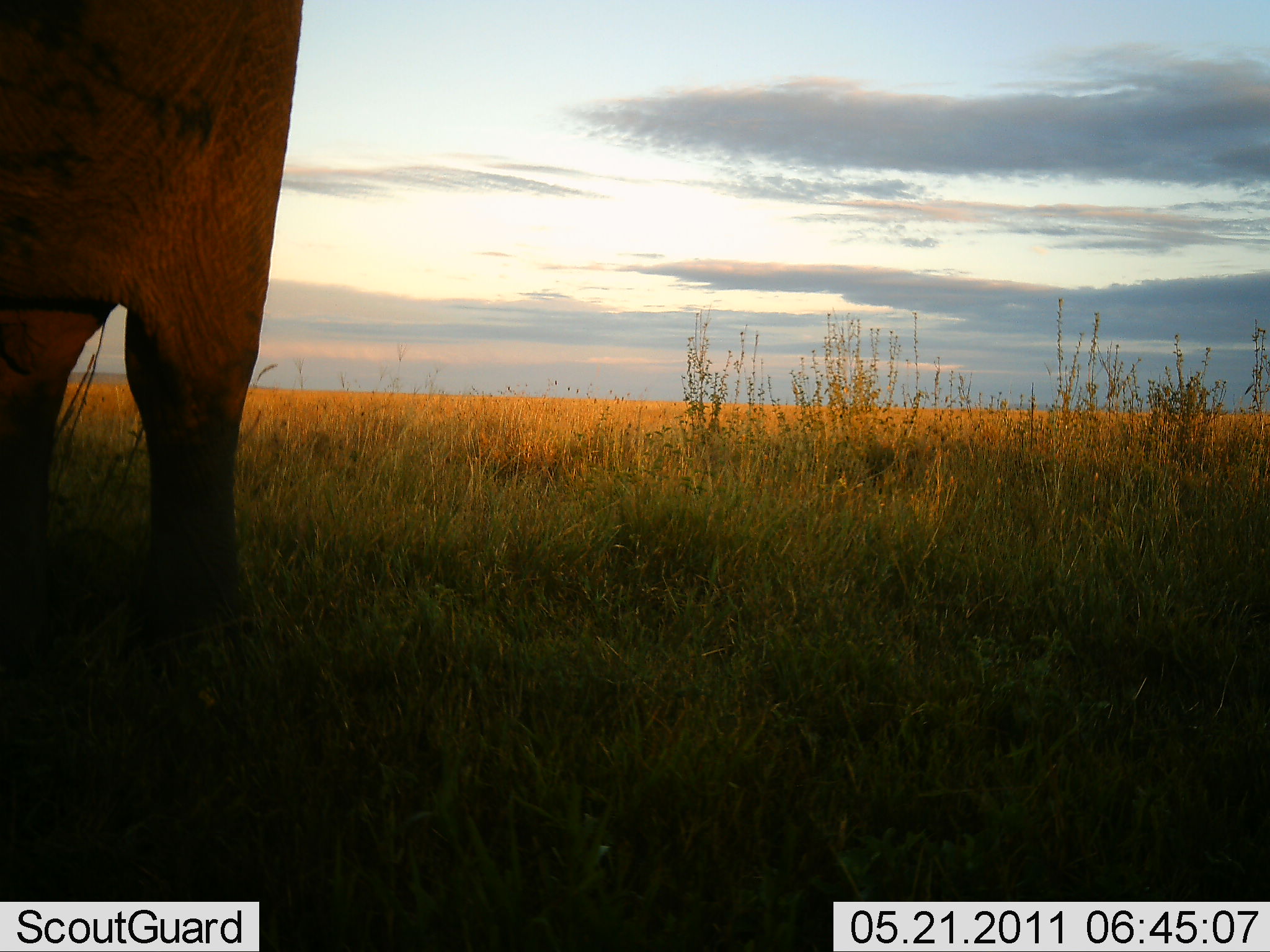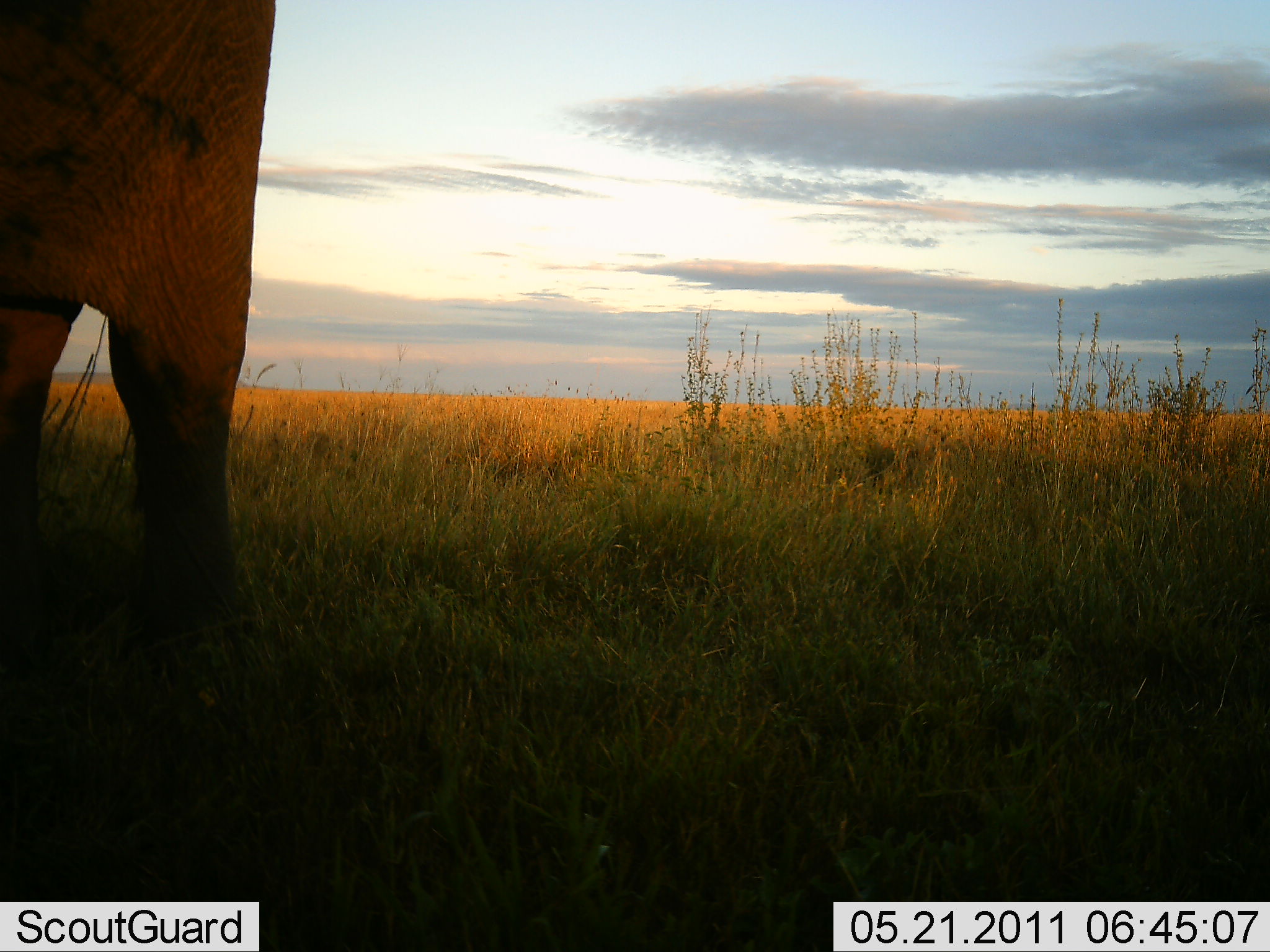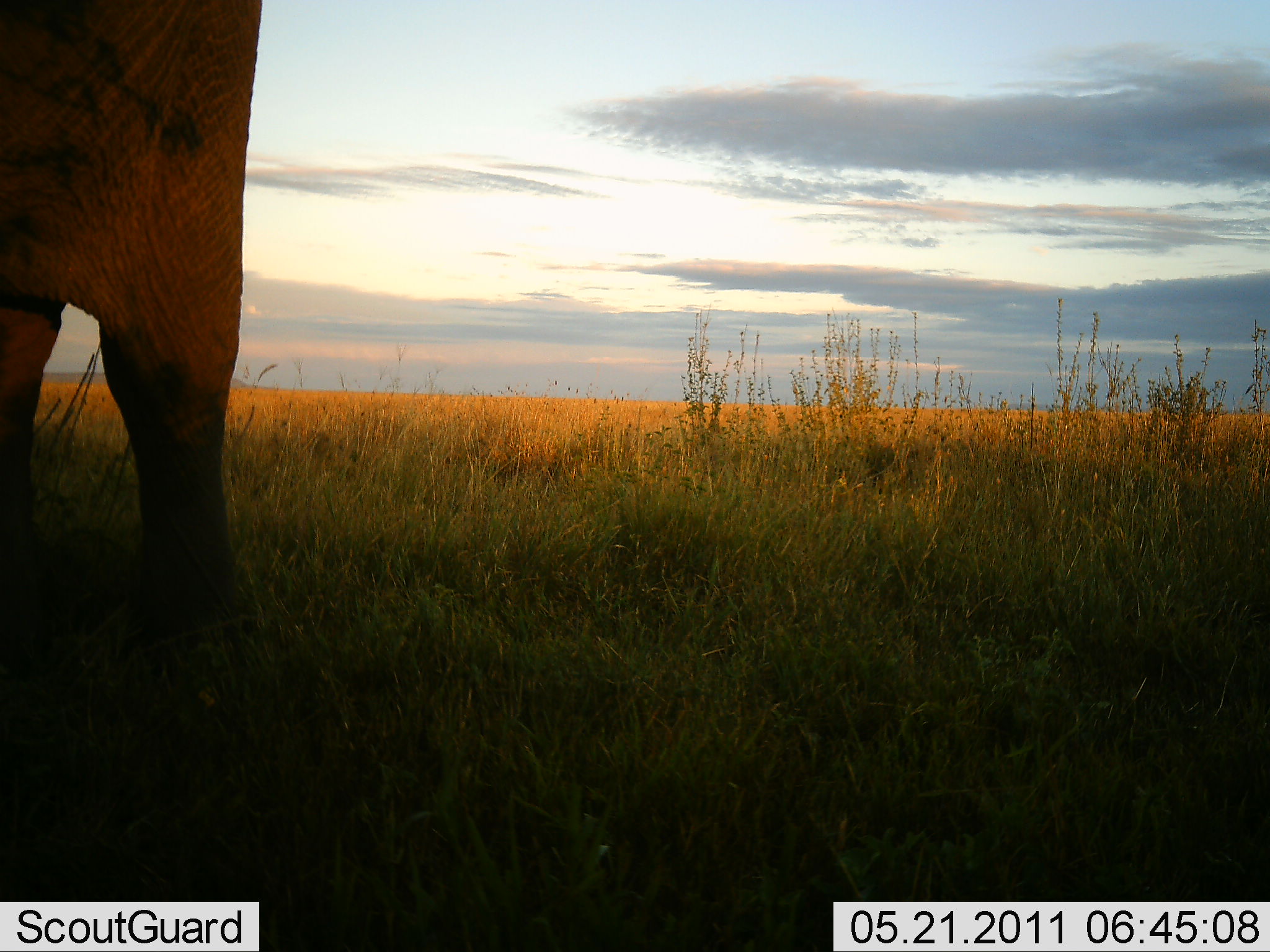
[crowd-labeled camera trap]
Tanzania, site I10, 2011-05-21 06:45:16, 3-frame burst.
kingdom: Animalia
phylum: Chordata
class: Mammalia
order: Proboscidea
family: Elephantidae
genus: Loxodonta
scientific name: Loxodonta africana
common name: african bush elephant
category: elephant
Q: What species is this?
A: Elephant (african bush elephant) (Loxodonta africana).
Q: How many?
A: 1.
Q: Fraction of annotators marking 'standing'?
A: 80%.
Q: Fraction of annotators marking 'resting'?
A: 0%.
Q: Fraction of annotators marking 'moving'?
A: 20%.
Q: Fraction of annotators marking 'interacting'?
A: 0%.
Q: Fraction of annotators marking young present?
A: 0%.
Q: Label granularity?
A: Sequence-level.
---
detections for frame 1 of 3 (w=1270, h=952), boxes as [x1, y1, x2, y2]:
animal: [0, 0, 303, 845]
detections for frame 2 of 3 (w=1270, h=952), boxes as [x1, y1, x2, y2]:
animal: [0, 0, 278, 848]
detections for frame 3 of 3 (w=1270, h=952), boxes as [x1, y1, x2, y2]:
animal: [0, 1, 267, 847]